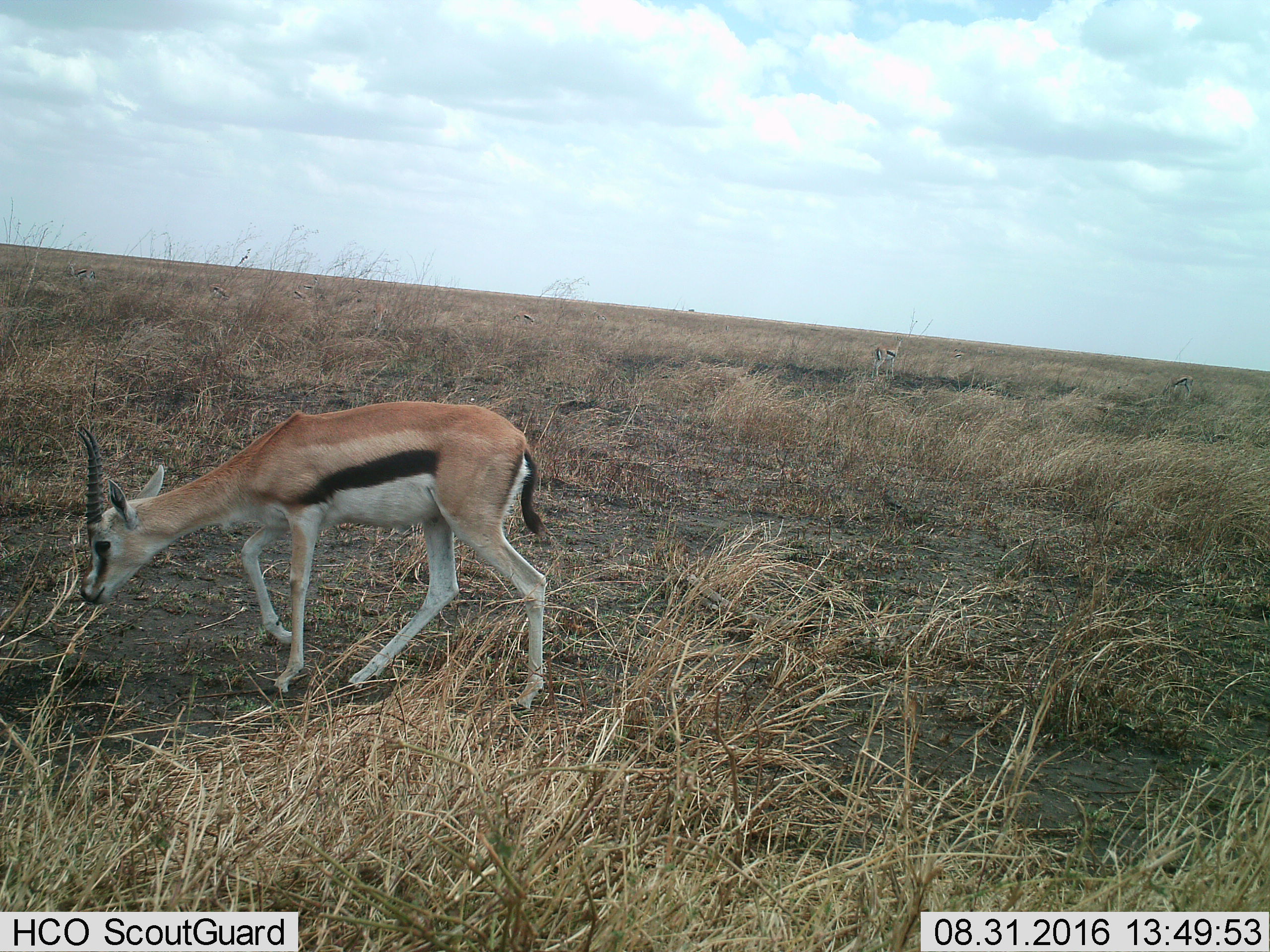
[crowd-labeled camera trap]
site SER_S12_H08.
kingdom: Animalia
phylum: Chordata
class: Mammalia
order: Artiodactyla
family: Bovidae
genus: Eudorcas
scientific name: Eudorcas thomsonii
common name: thomson's gazelle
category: gazellethomsons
Gazellethomsons (thomson's gazelle) (Eudorcas thomsonii), count 8. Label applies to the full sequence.